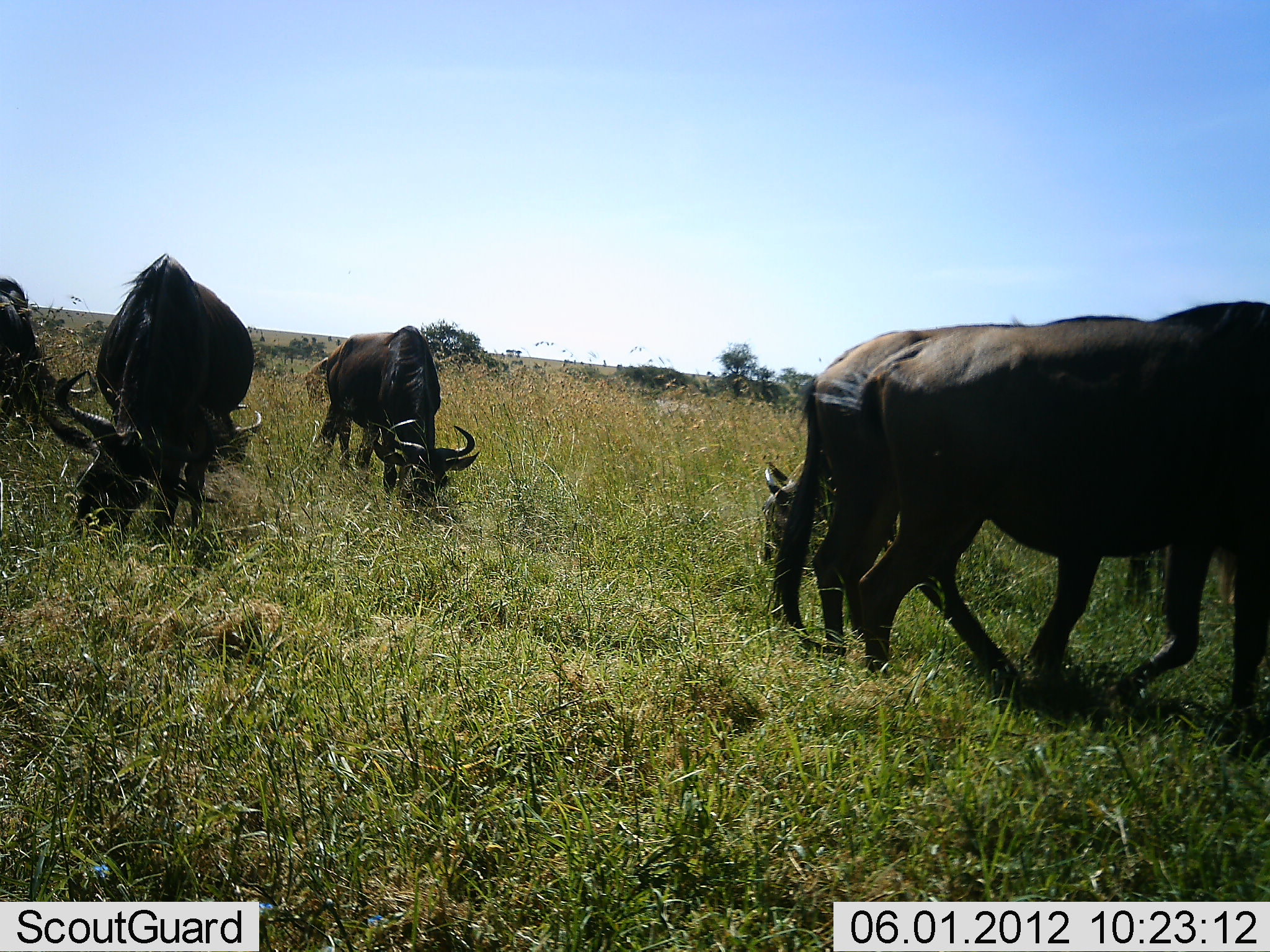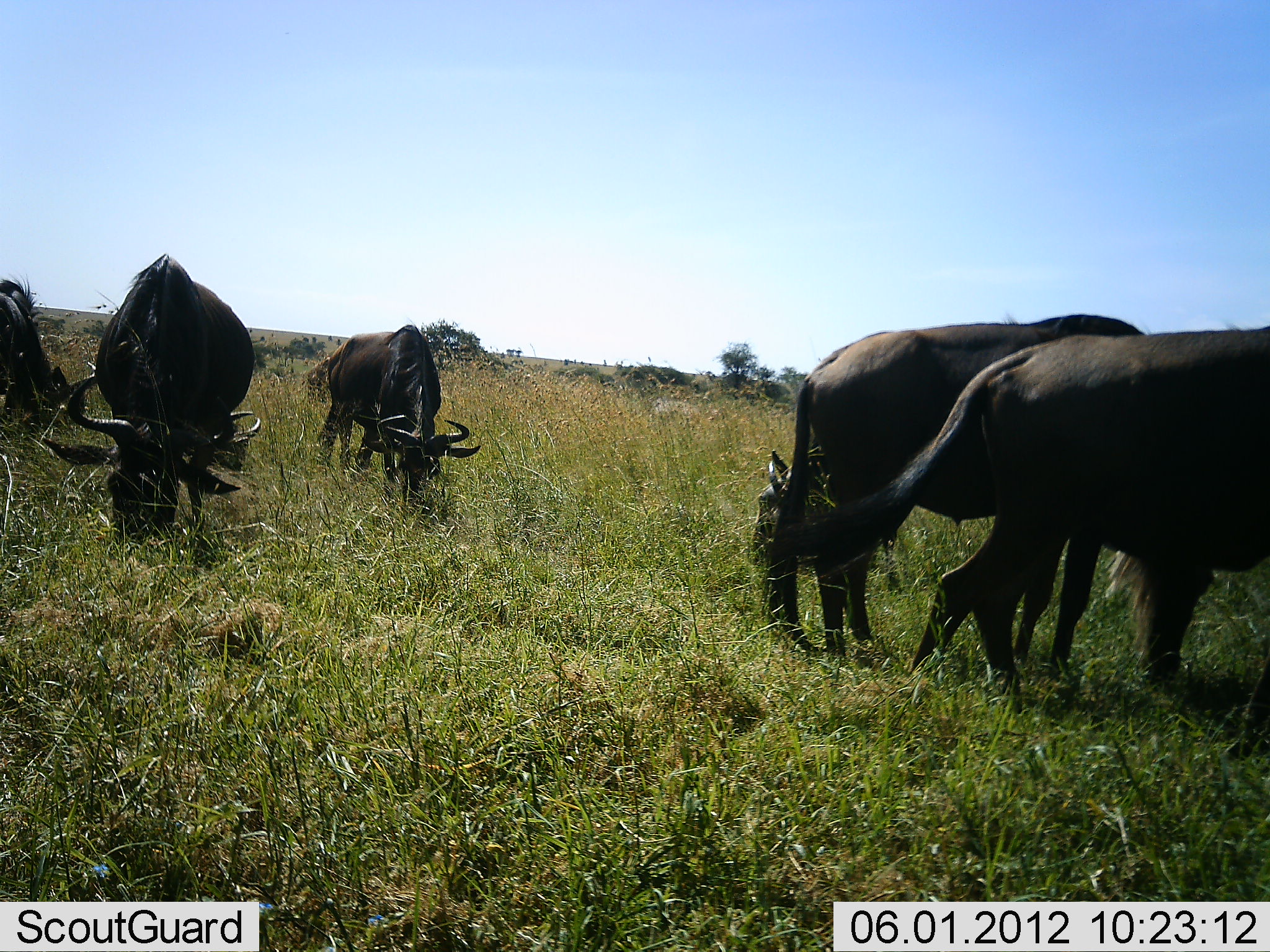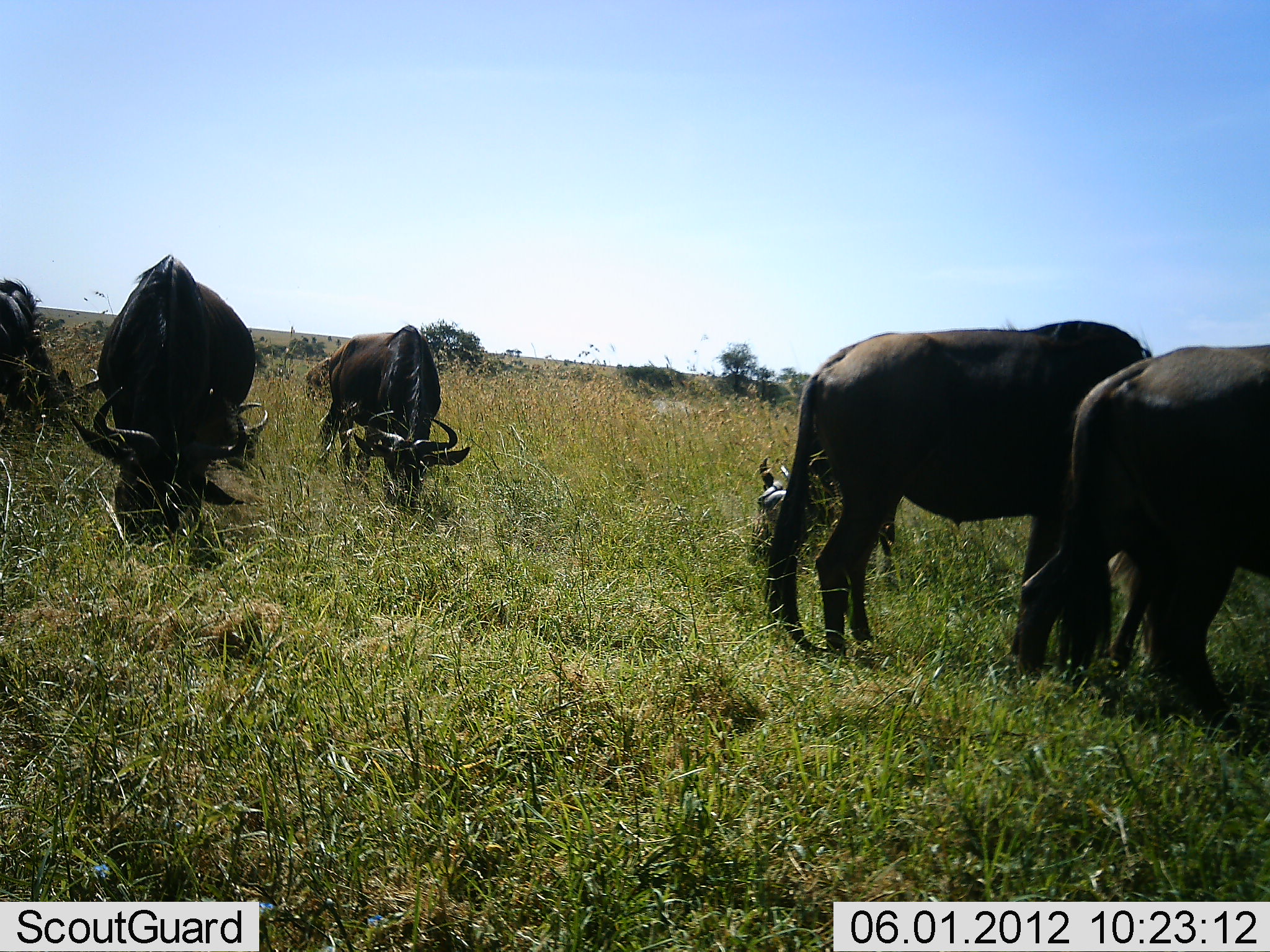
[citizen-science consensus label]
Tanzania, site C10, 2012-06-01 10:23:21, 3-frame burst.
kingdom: Animalia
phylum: Chordata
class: Mammalia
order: Artiodactyla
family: Bovidae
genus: Connochaetes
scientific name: Connochaetes taurinus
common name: blue wildebeest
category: wildebeest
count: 6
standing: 20%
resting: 10%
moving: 10%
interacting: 0%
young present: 10%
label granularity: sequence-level